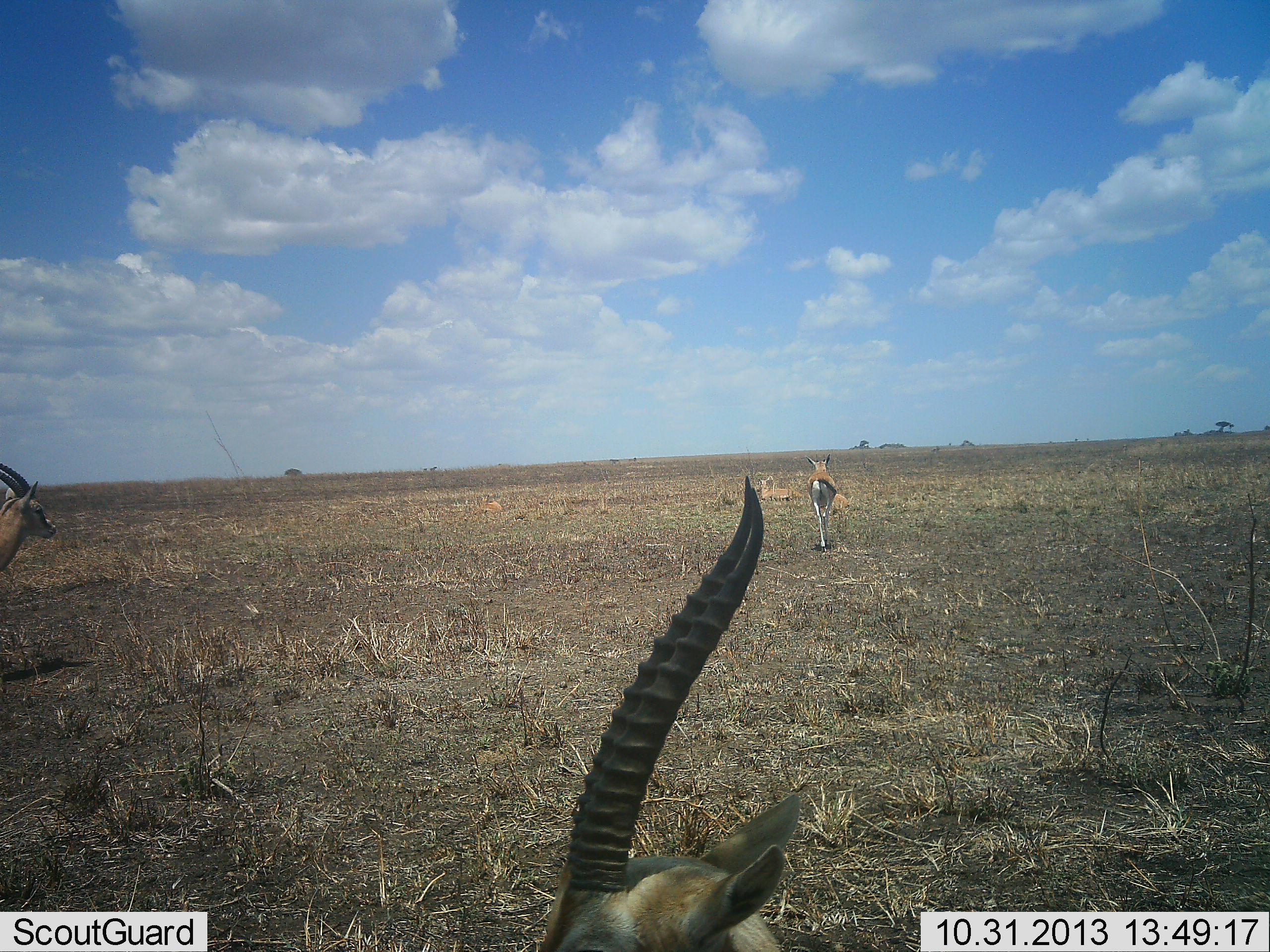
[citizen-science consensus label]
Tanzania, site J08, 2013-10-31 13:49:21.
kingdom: Animalia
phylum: Chordata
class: Mammalia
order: Artiodactyla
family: Bovidae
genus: Eudorcas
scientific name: Eudorcas thomsonii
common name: thomson's gazelle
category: gazellethomsons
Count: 3.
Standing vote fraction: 69%.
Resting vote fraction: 15%.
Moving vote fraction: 62%.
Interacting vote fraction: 0%.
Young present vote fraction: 0%.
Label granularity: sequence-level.